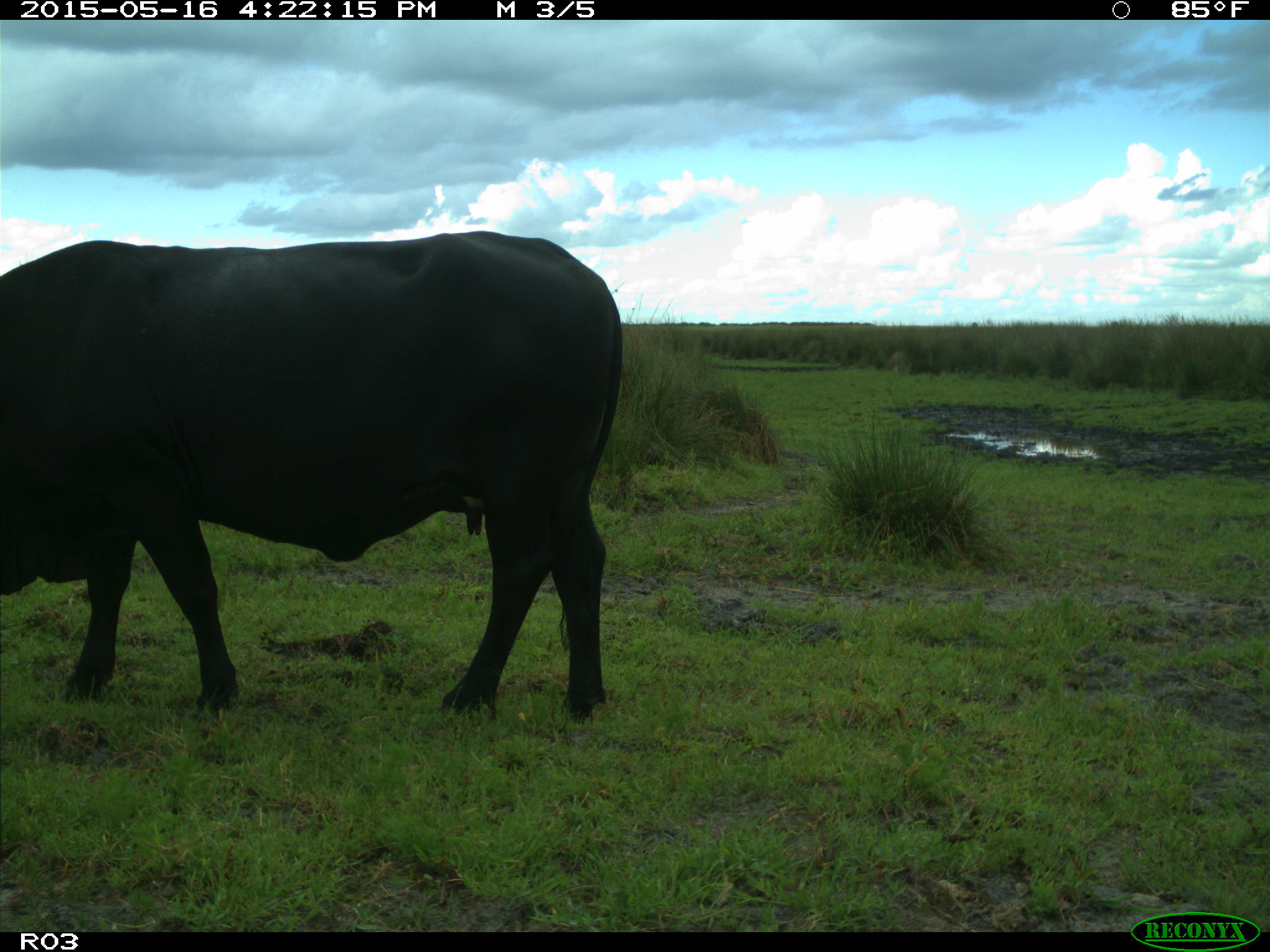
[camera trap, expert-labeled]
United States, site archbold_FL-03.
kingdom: Animalia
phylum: Chordata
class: Mammalia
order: Artiodactyla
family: Bovidae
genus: Bos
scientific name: Bos taurus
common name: domestic cow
Bos taurus (domestic cow).